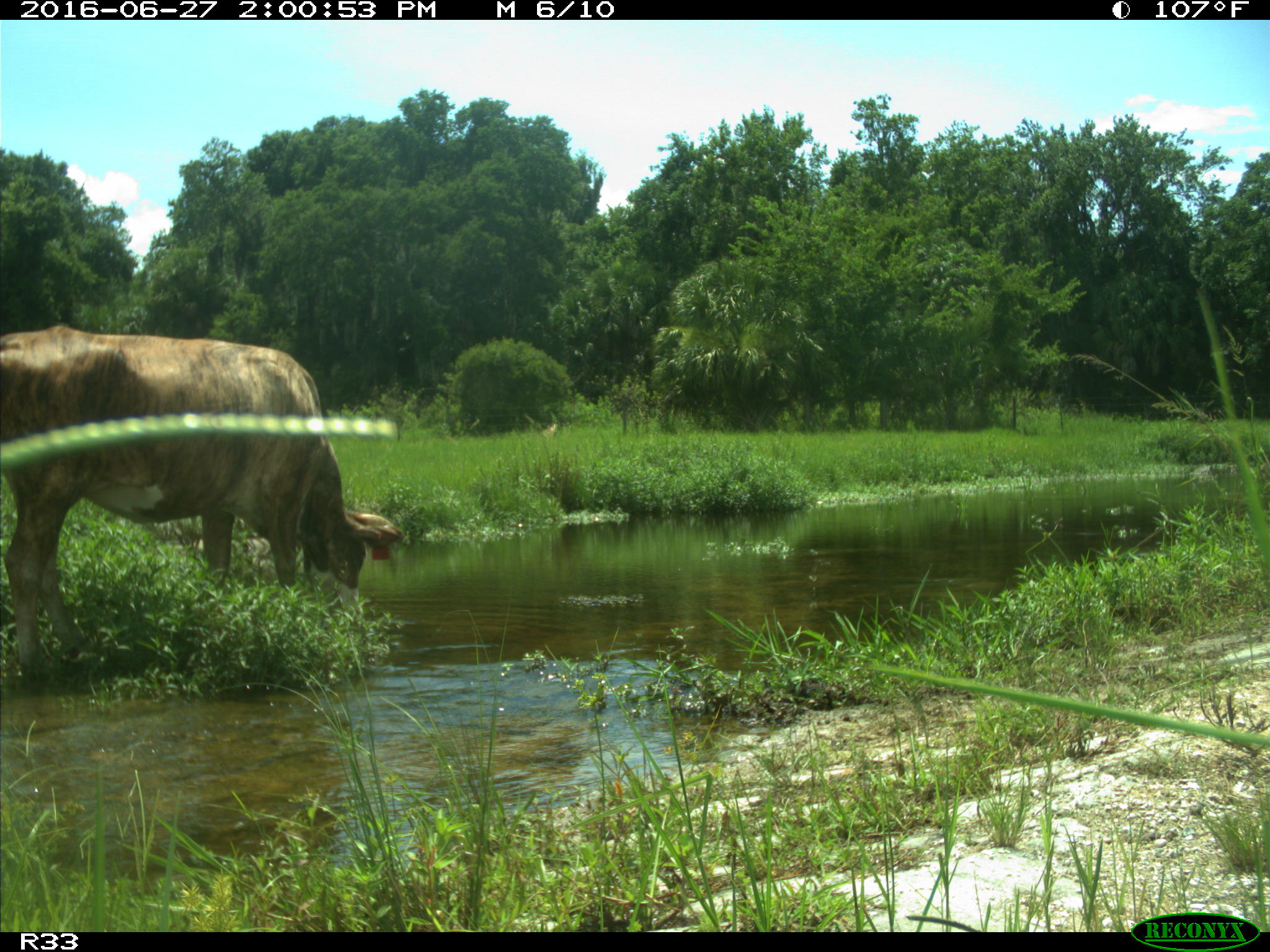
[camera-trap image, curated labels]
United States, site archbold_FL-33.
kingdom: Animalia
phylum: Chordata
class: Mammalia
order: Artiodactyla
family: Bovidae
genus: Bos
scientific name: Bos taurus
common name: domestic cow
Bos taurus (domestic cow).